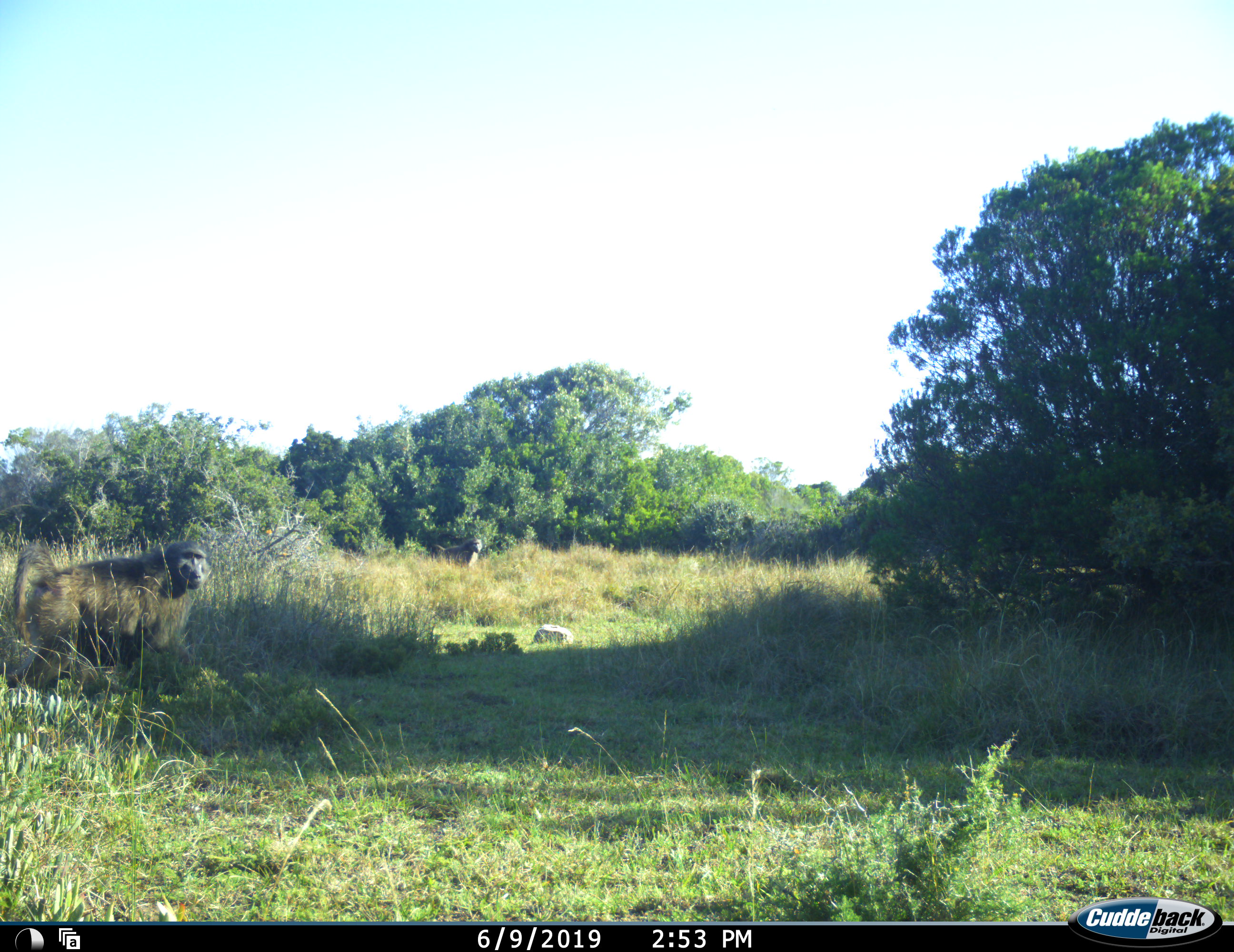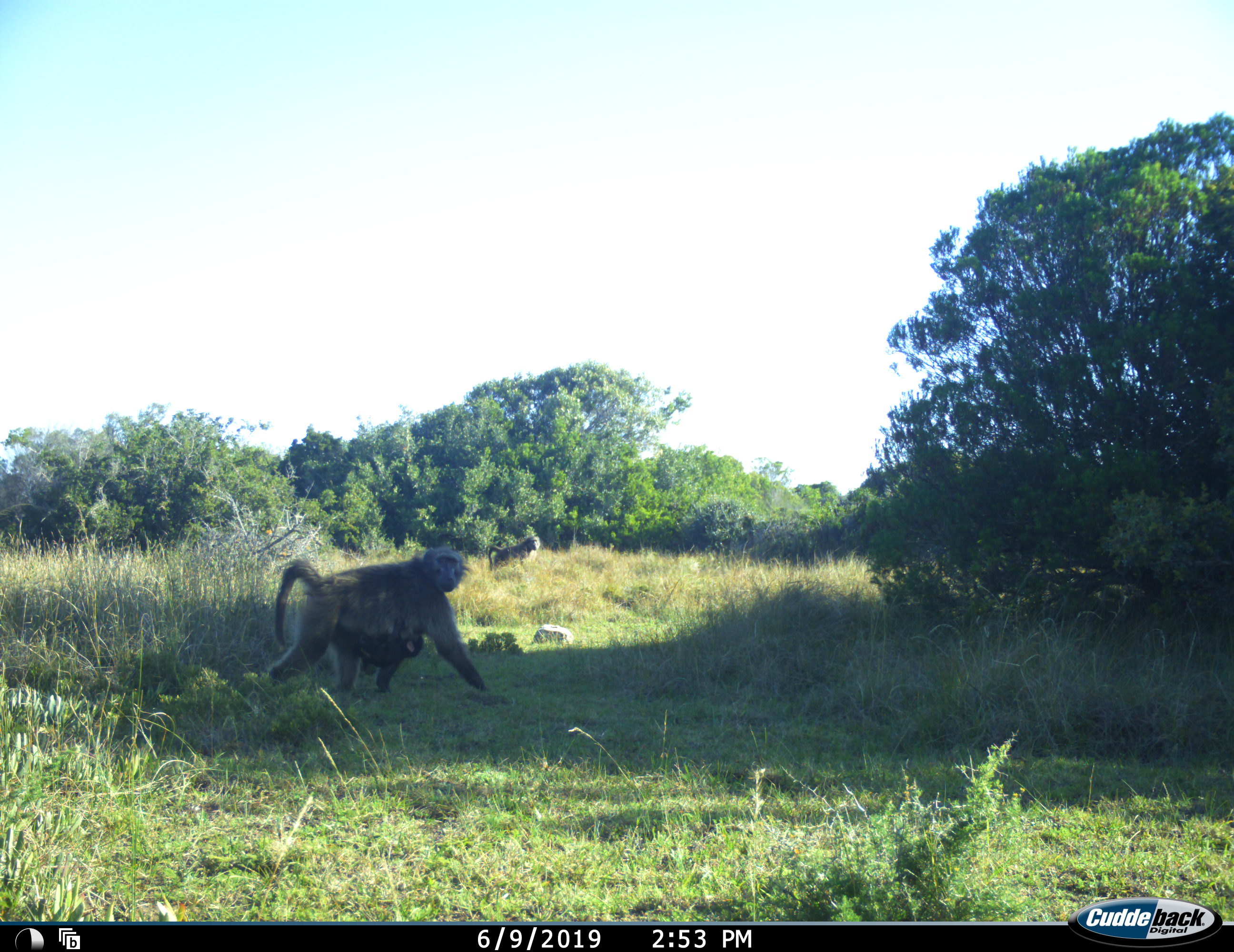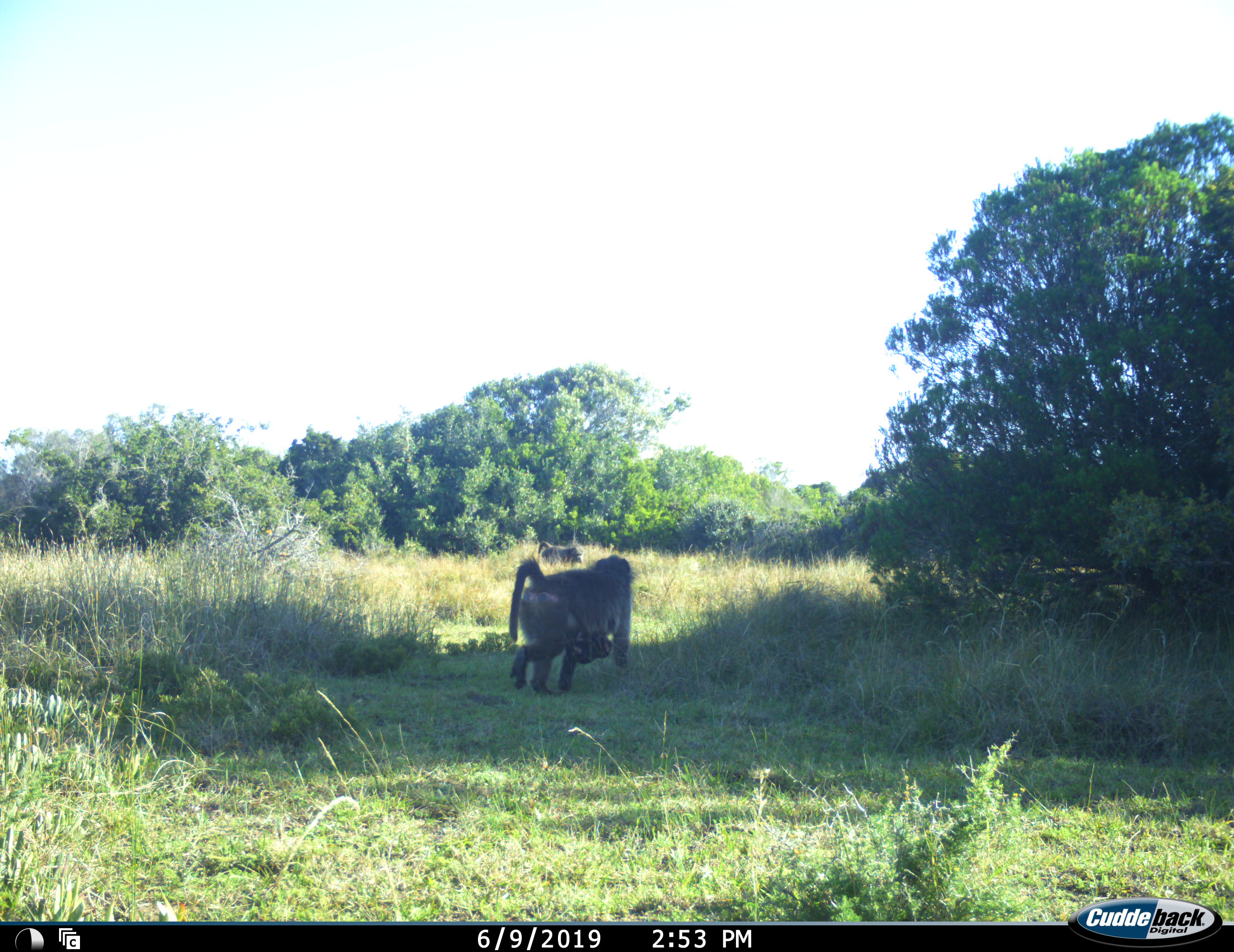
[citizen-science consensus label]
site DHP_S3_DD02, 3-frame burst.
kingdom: Animalia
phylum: Chordata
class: Mammalia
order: Primates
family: Cercopithecidae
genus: Papio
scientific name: Papio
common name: baboon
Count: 2.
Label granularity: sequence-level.